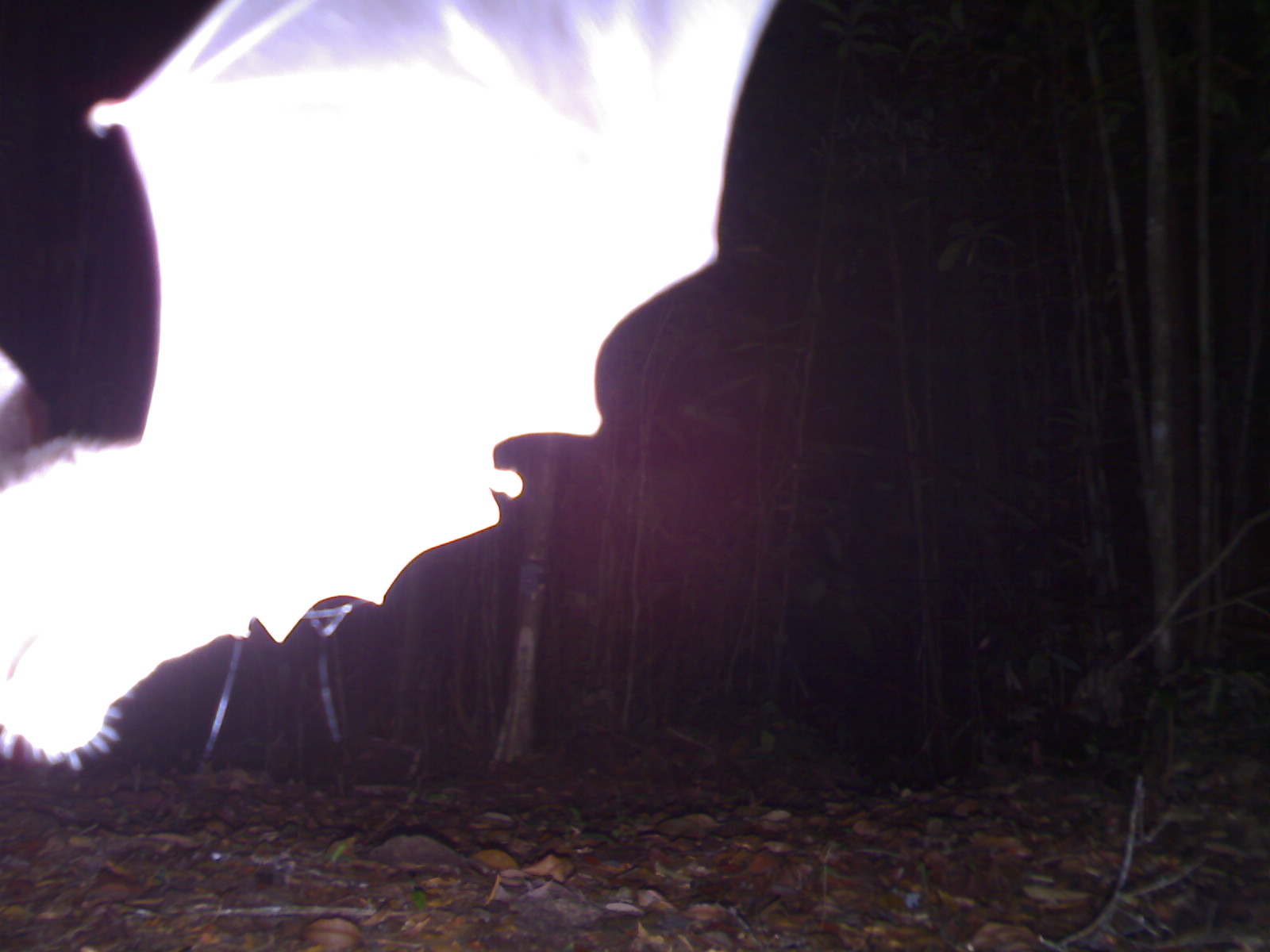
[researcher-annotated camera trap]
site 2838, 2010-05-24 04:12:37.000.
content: unidentified animal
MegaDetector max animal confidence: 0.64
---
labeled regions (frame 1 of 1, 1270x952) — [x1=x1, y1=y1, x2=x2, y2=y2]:
unknown: [x1=0, y1=0, x2=780, y2=772]